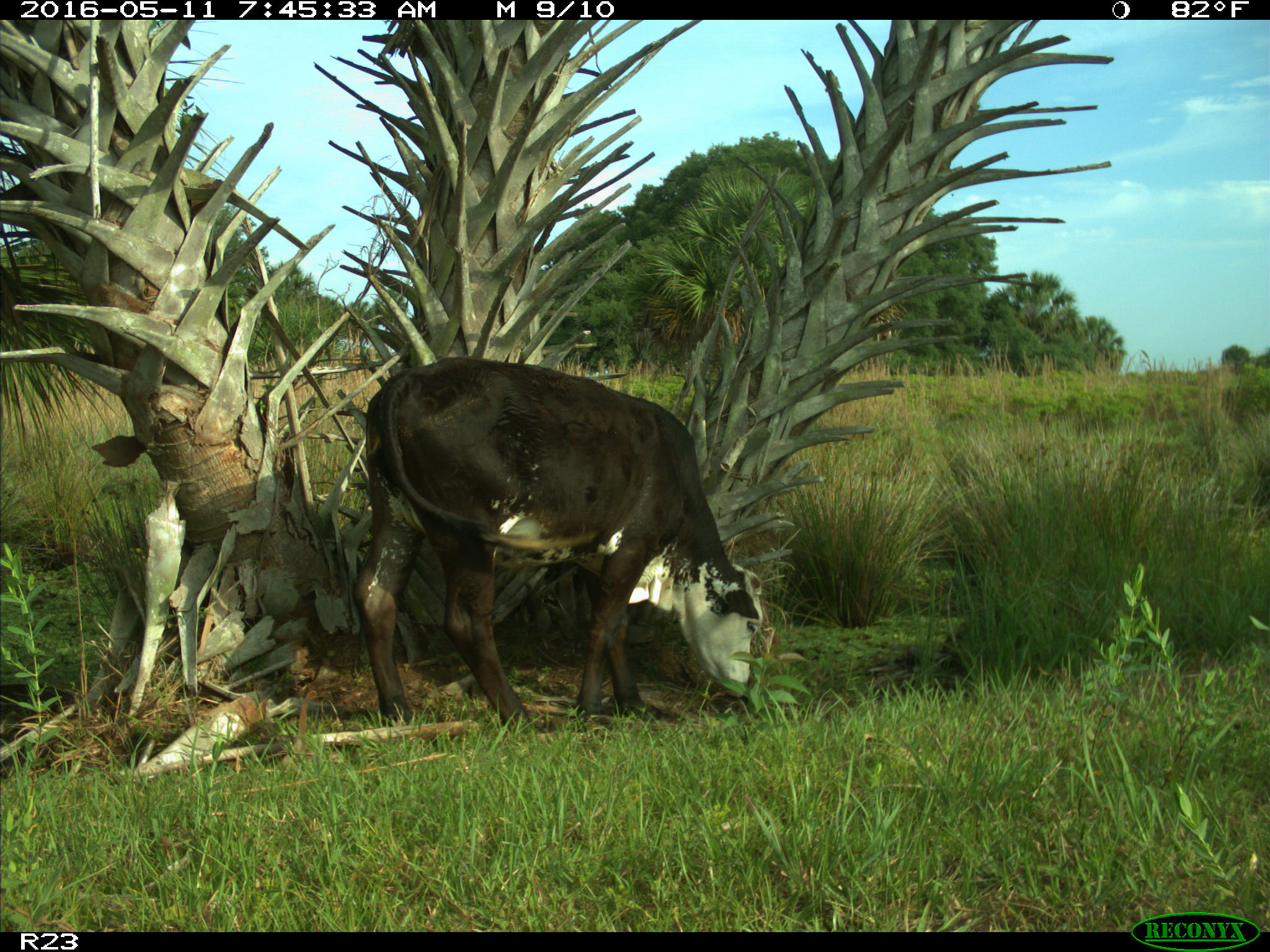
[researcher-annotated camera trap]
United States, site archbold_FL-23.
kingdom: Animalia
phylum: Chordata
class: Mammalia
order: Artiodactyla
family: Bovidae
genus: Bos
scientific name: Bos taurus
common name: domestic cow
Bos taurus (domestic cow).